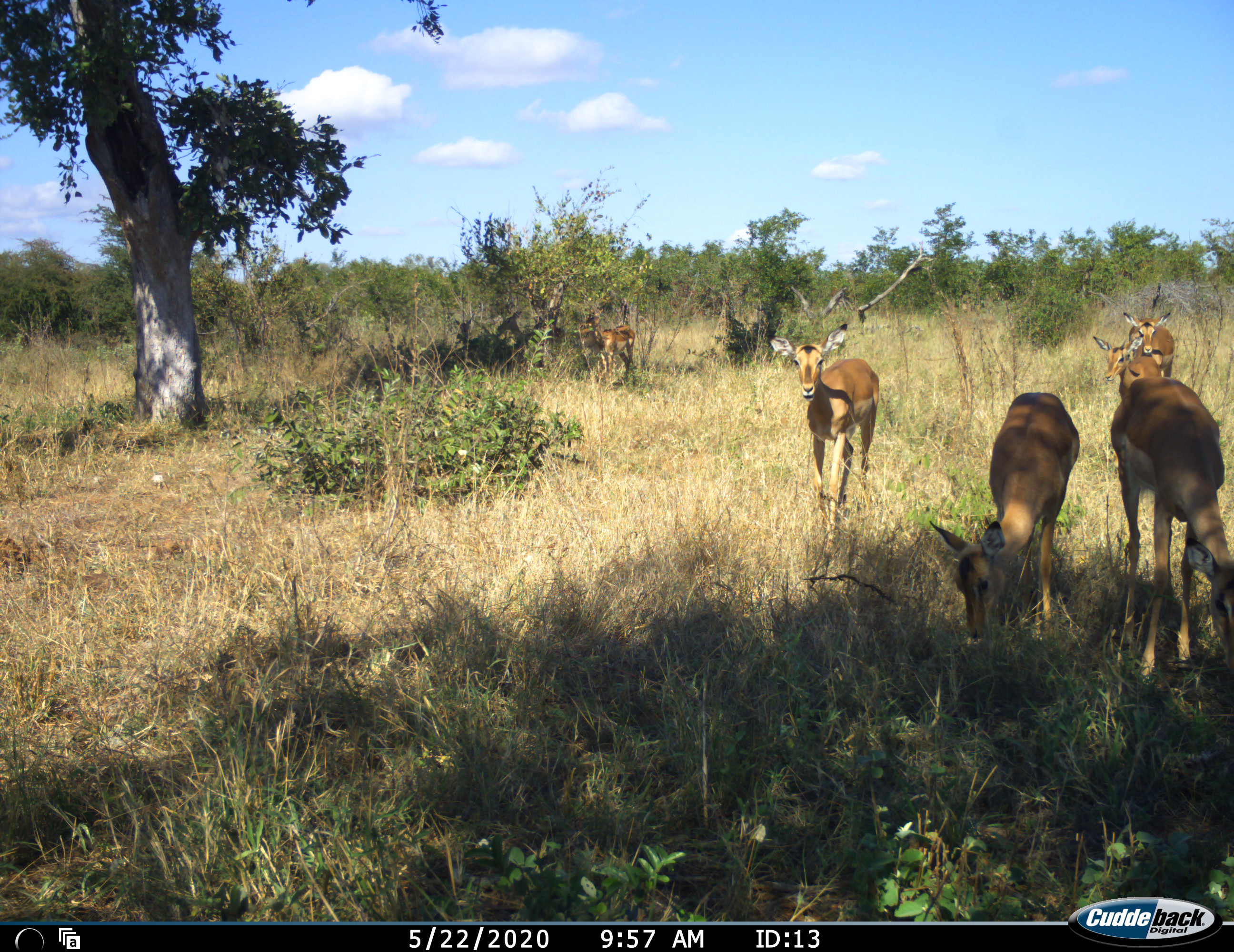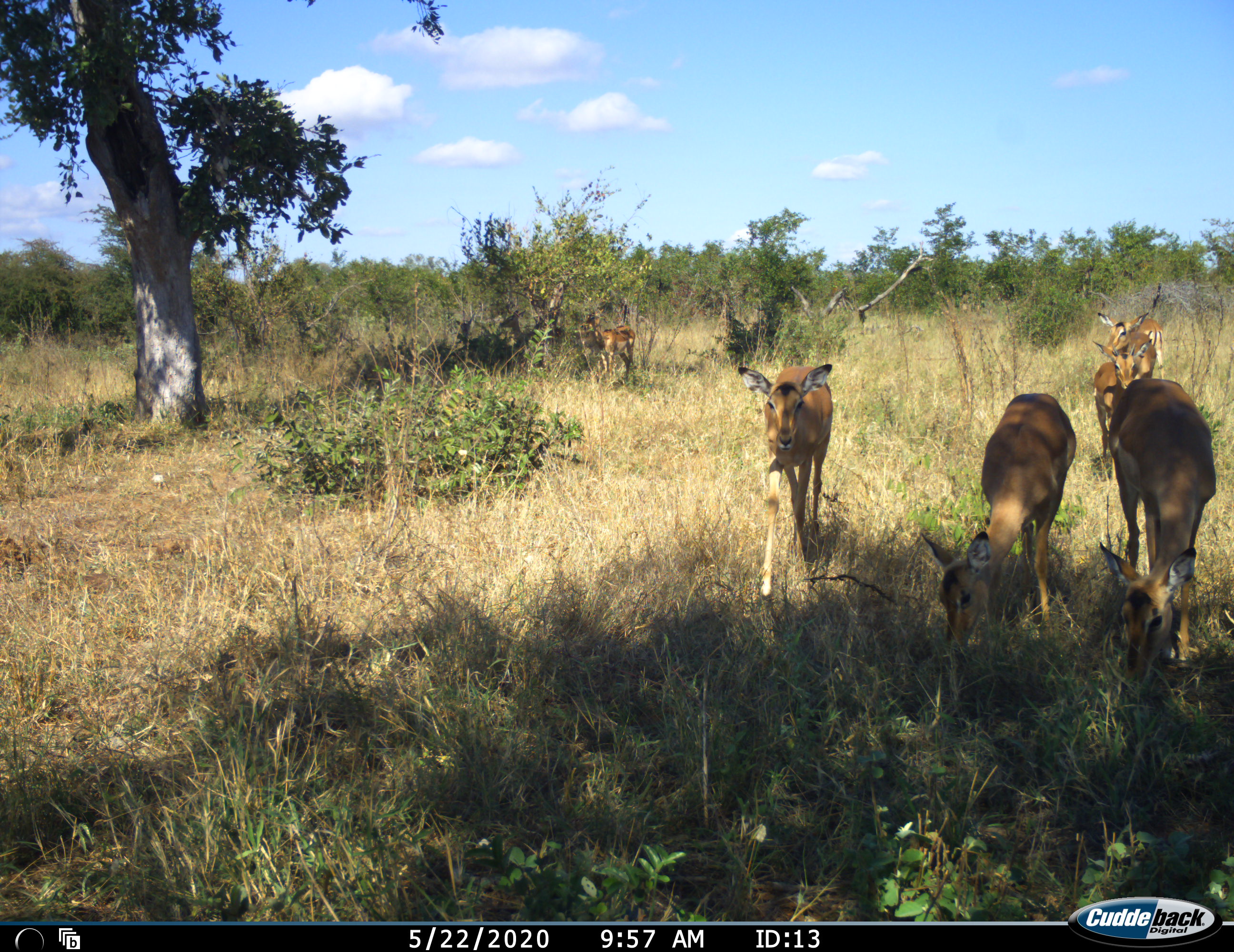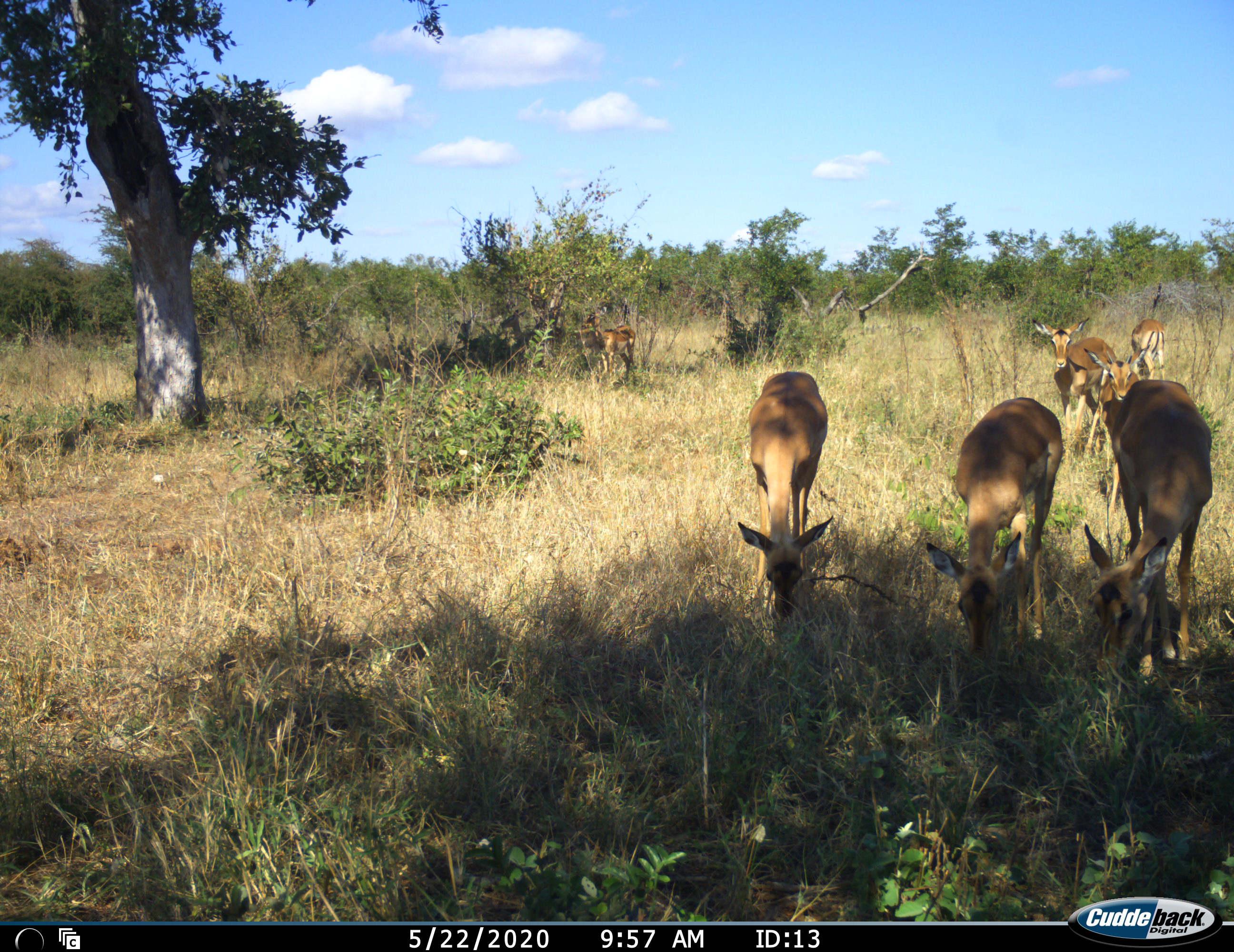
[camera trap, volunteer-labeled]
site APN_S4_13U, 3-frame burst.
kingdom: Animalia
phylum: Chordata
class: Mammalia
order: Artiodactyla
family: Bovidae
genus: Aepyceros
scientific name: Aepyceros melampus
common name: impala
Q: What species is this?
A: Impala (Aepyceros melampus).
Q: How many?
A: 7.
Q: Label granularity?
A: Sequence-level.